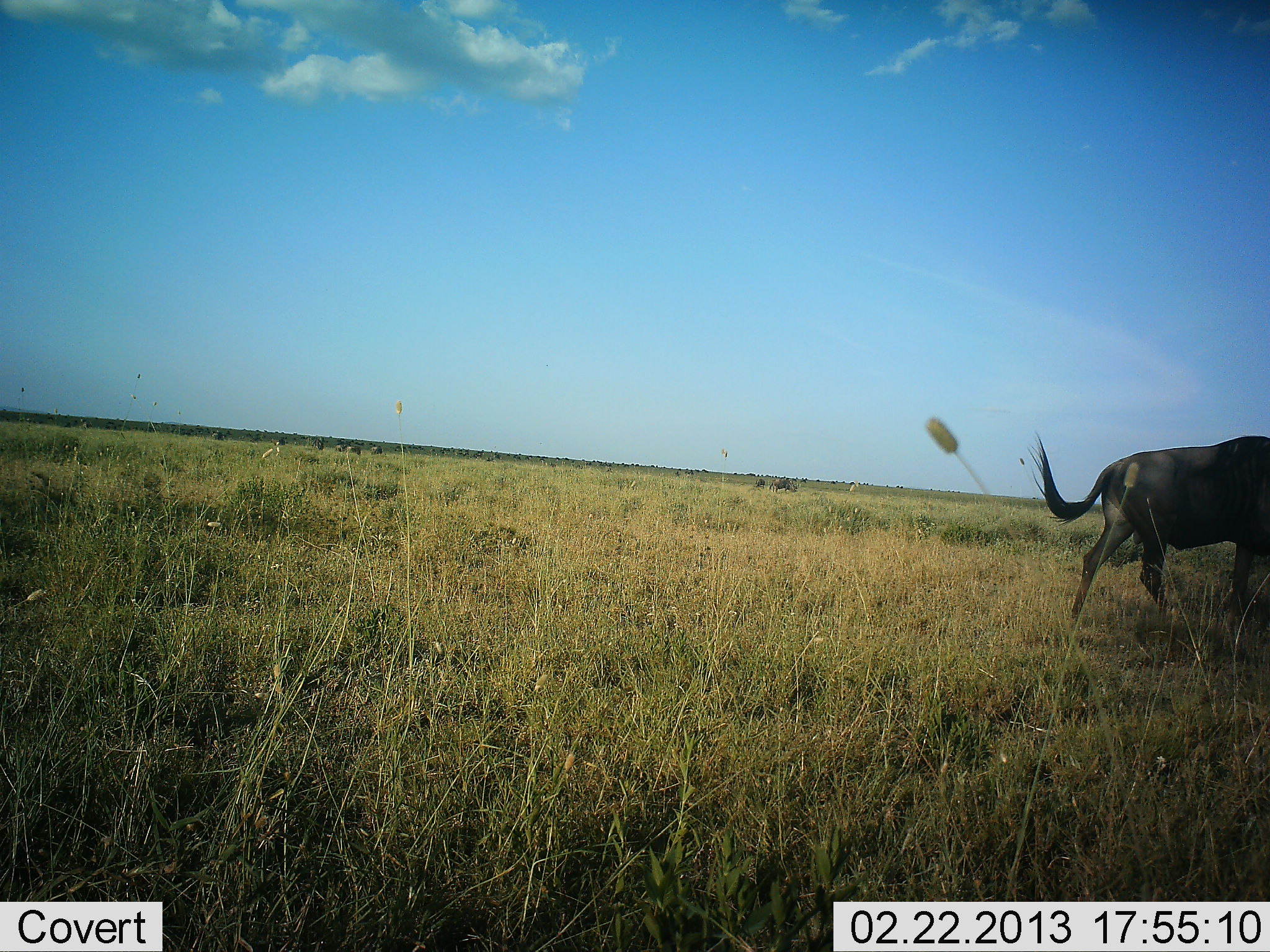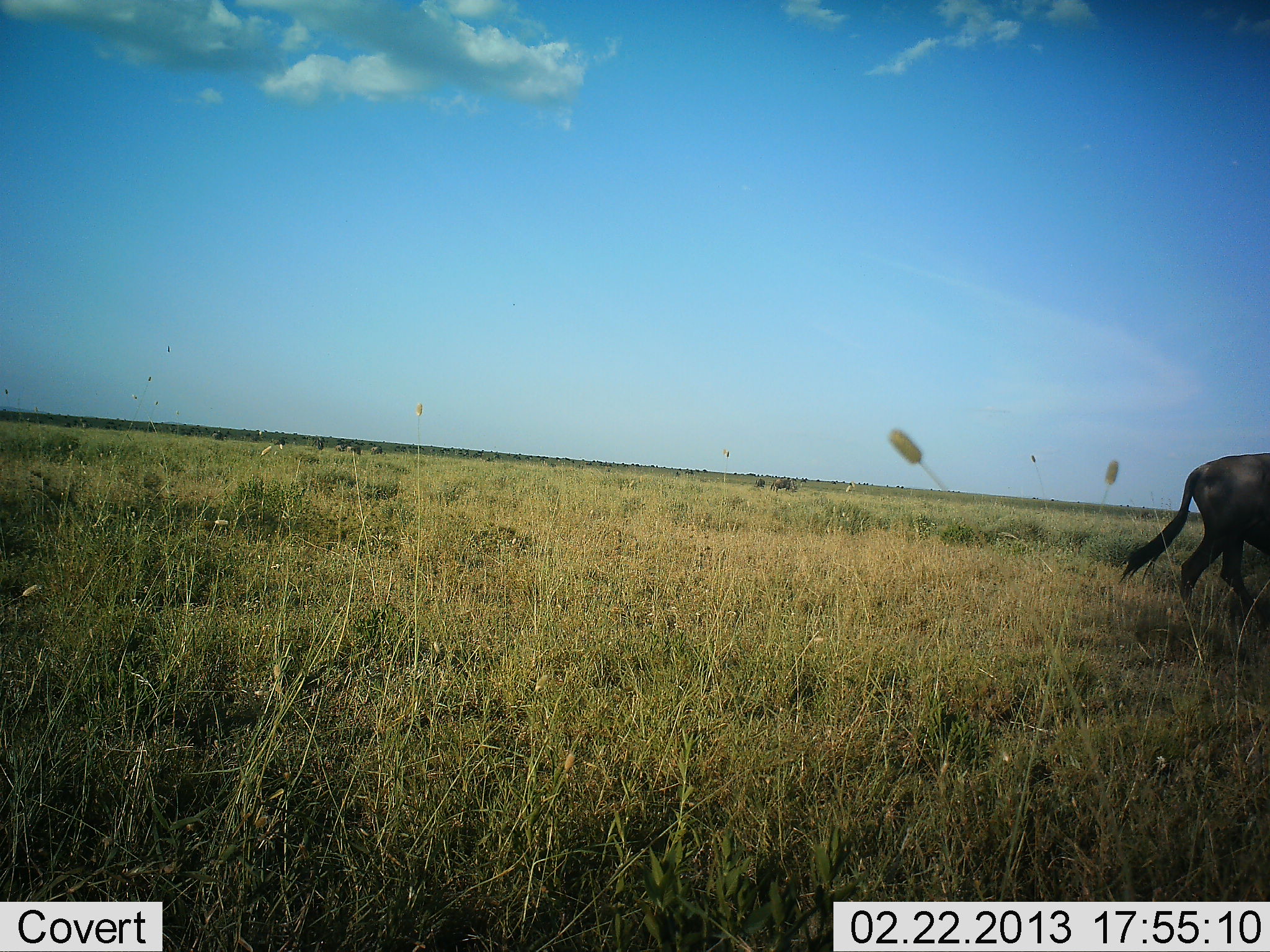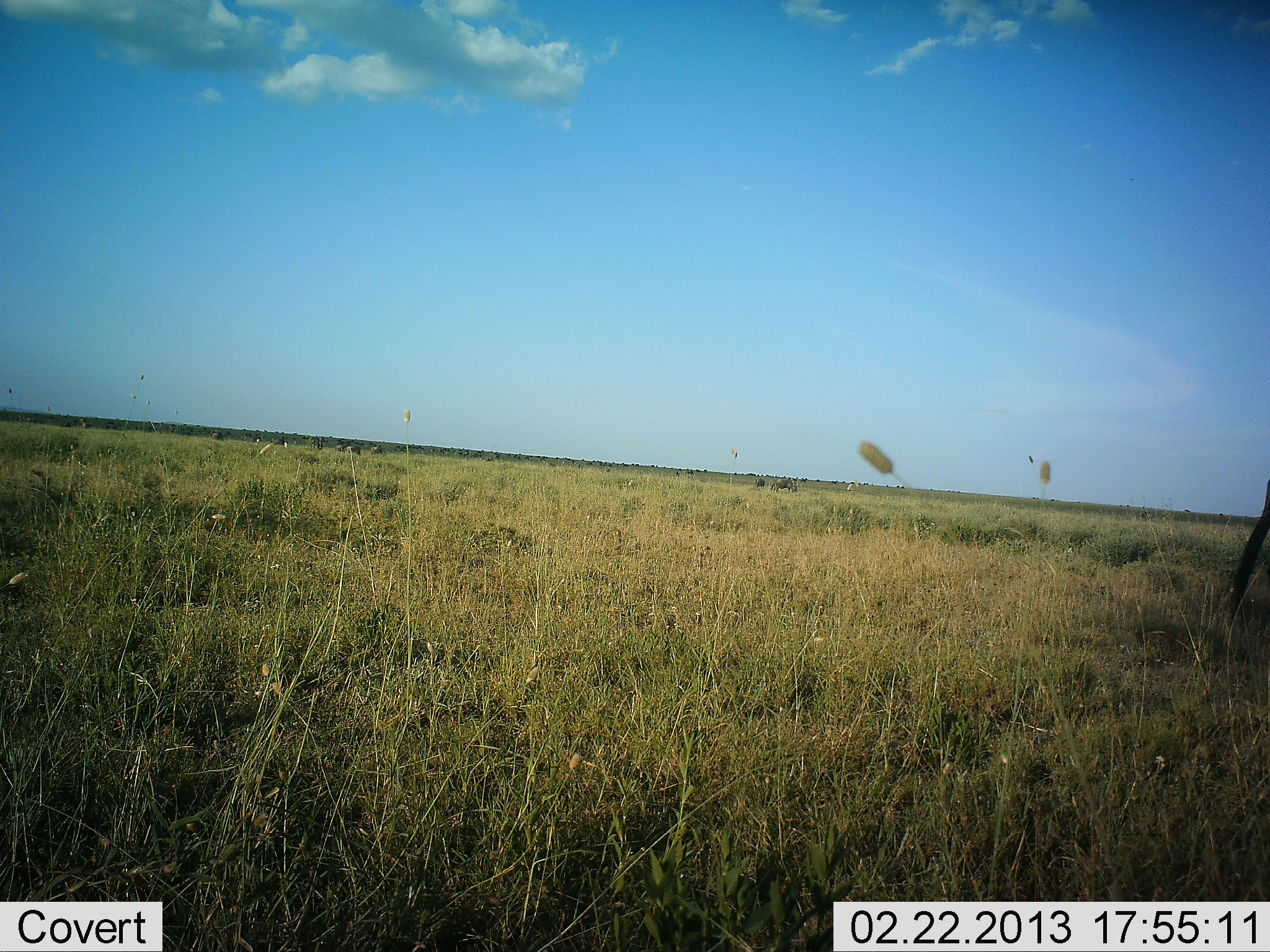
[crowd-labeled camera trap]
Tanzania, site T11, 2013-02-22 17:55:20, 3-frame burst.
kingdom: Animalia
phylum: Chordata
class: Mammalia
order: Artiodactyla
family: Bovidae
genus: Connochaetes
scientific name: Connochaetes taurinus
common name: blue wildebeest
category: wildebeest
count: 1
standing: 5%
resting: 0%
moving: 100%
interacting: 0%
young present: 0%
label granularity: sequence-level